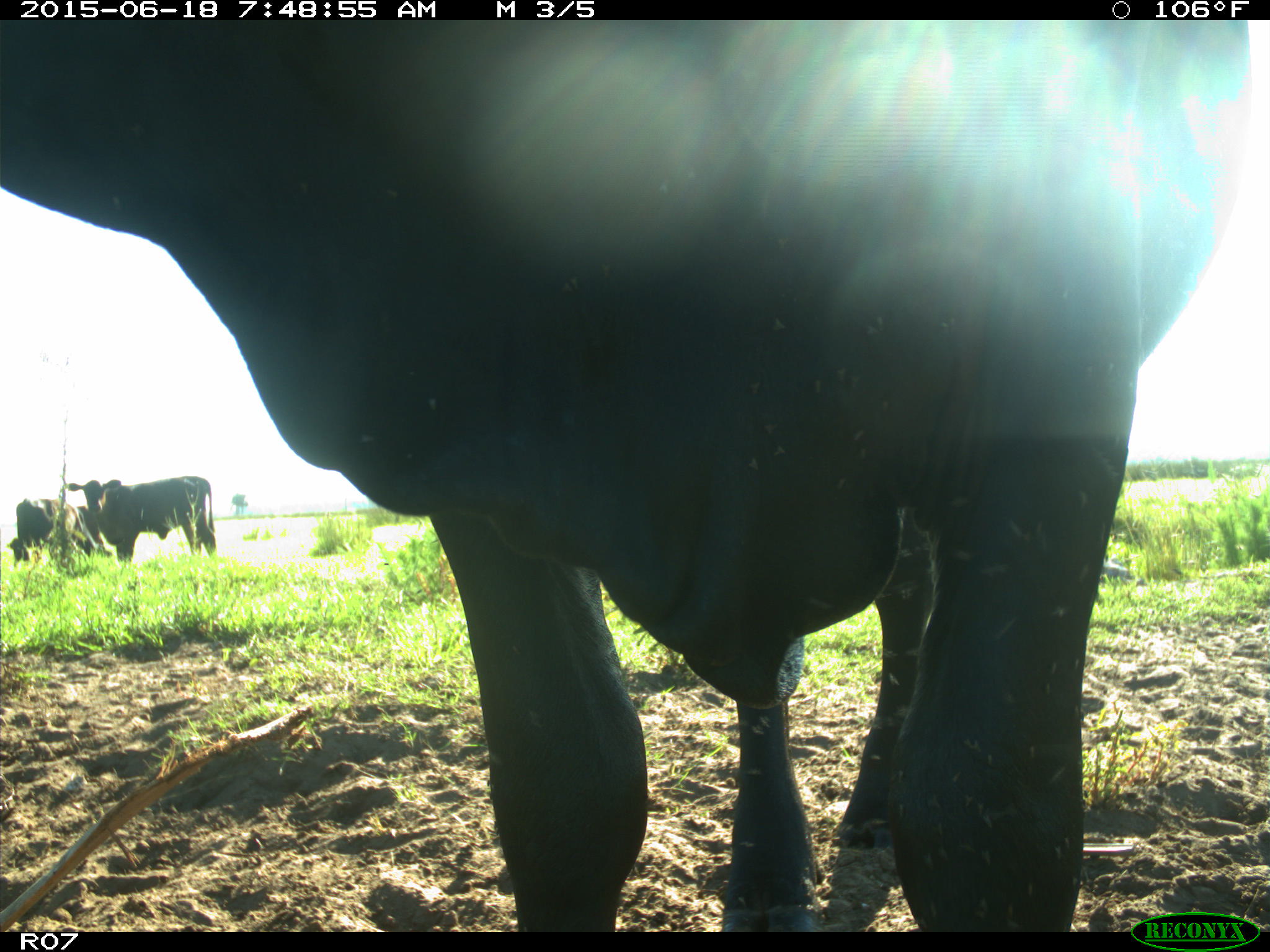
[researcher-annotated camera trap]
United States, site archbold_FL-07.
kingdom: Animalia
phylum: Chordata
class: Mammalia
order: Artiodactyla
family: Bovidae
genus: Bos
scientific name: Bos taurus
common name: domestic cow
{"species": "Bos taurus (domestic cow)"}